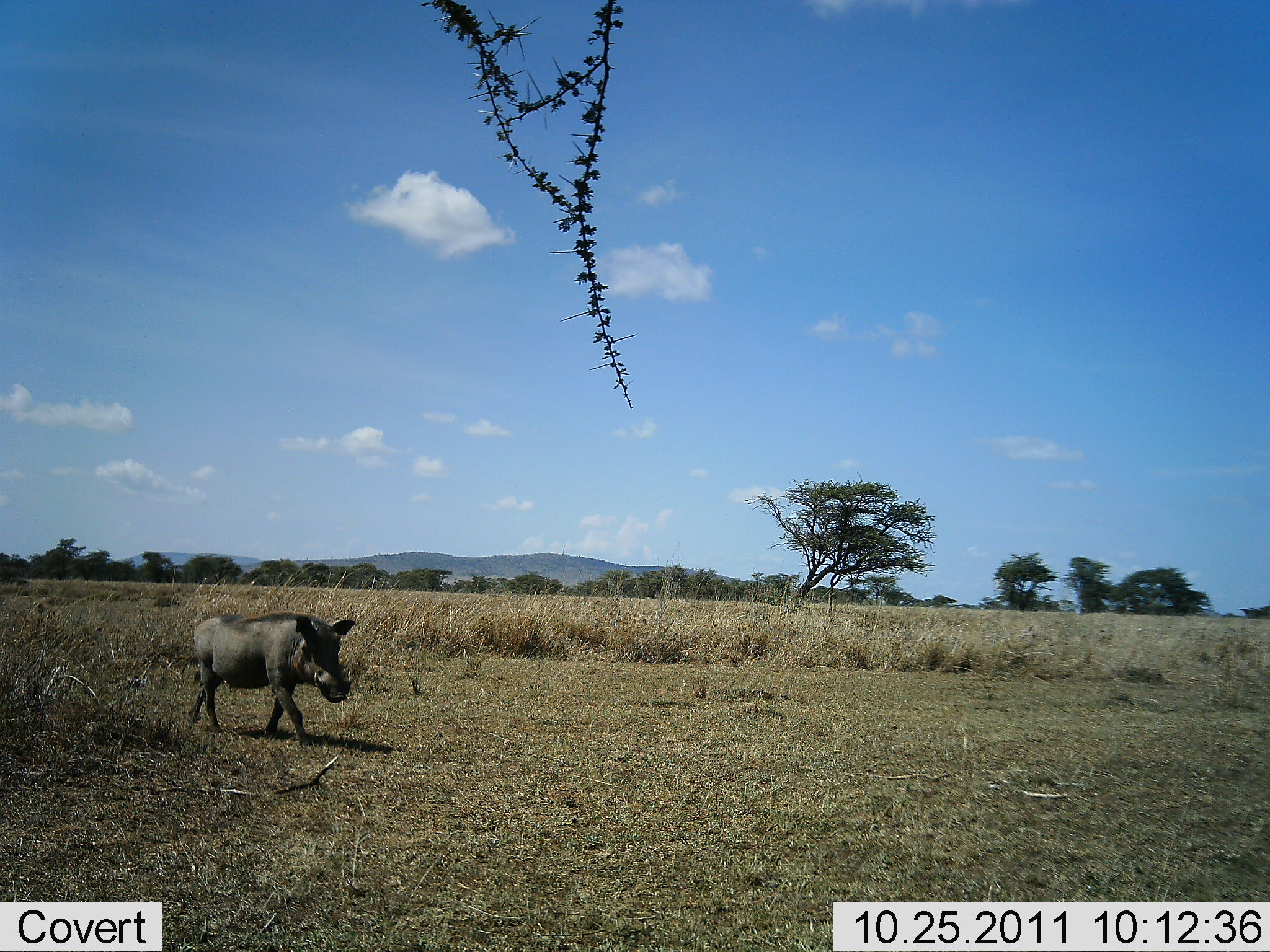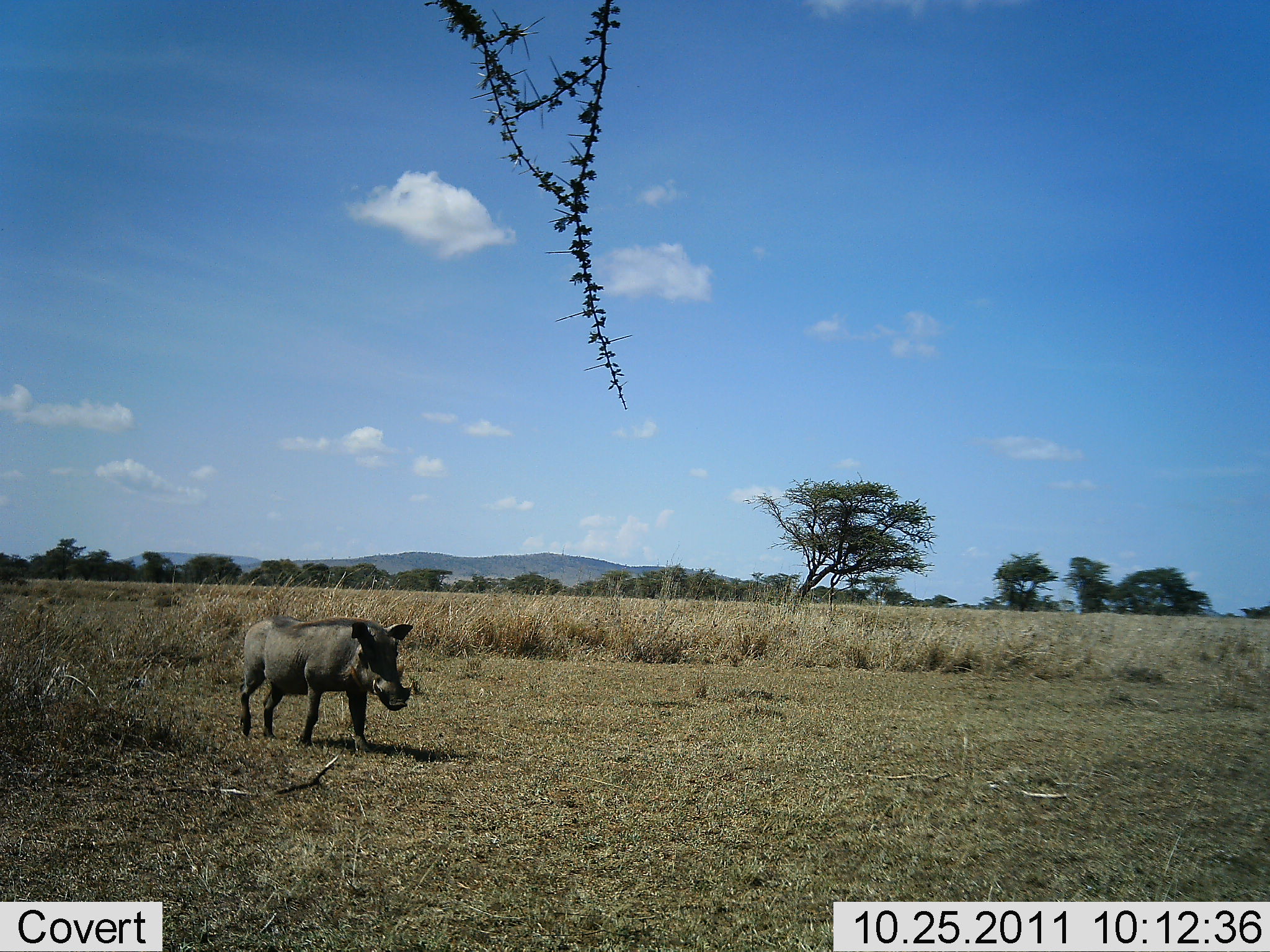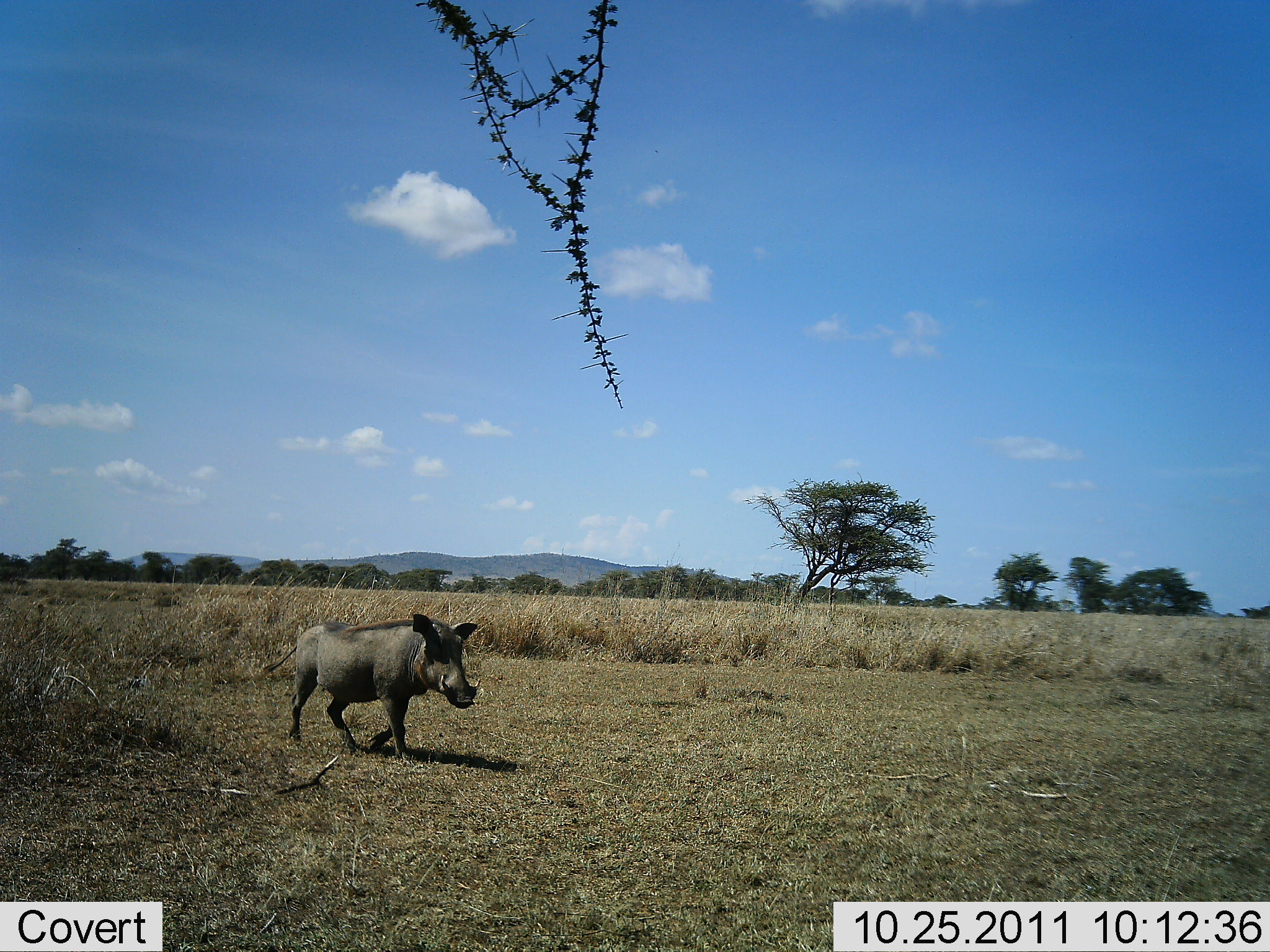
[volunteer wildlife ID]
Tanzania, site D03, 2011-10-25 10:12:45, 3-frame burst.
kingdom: Animalia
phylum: Chordata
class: Mammalia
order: Artiodactyla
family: Suidae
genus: Phacochoerus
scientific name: Phacochoerus africanus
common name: warthog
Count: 1.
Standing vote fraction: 0%.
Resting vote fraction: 0%.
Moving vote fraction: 100%.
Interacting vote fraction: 0%.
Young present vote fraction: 0%.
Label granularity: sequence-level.